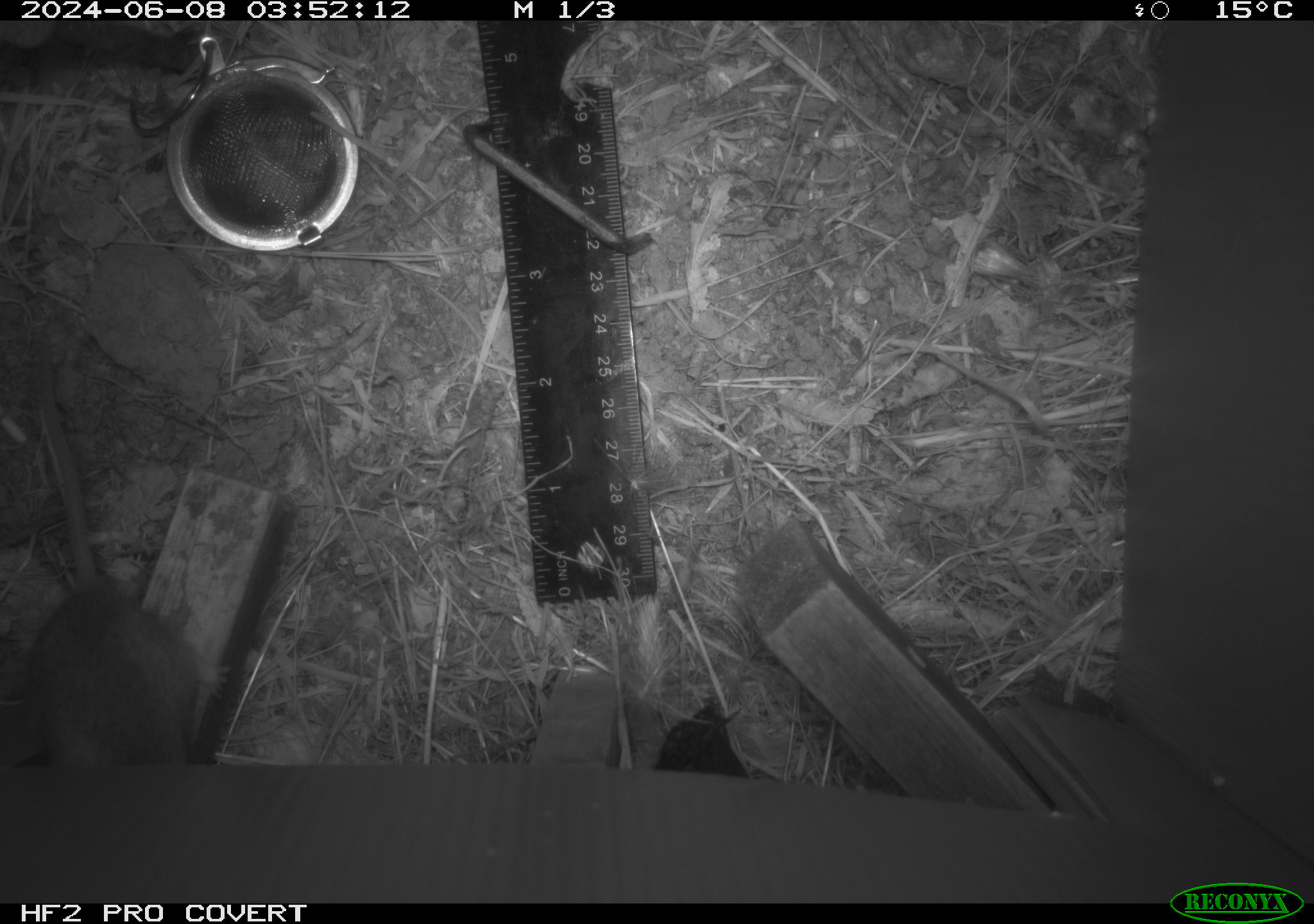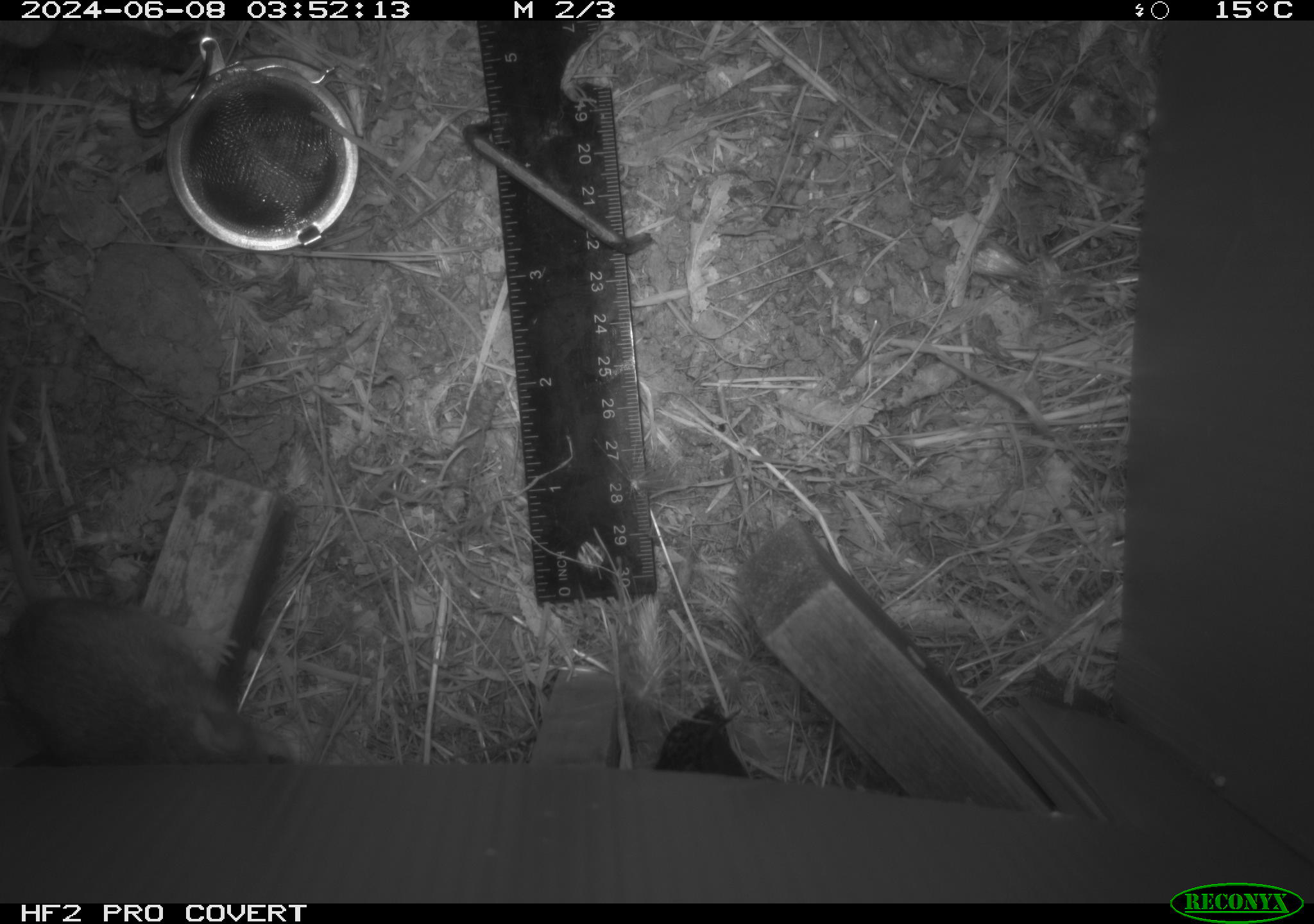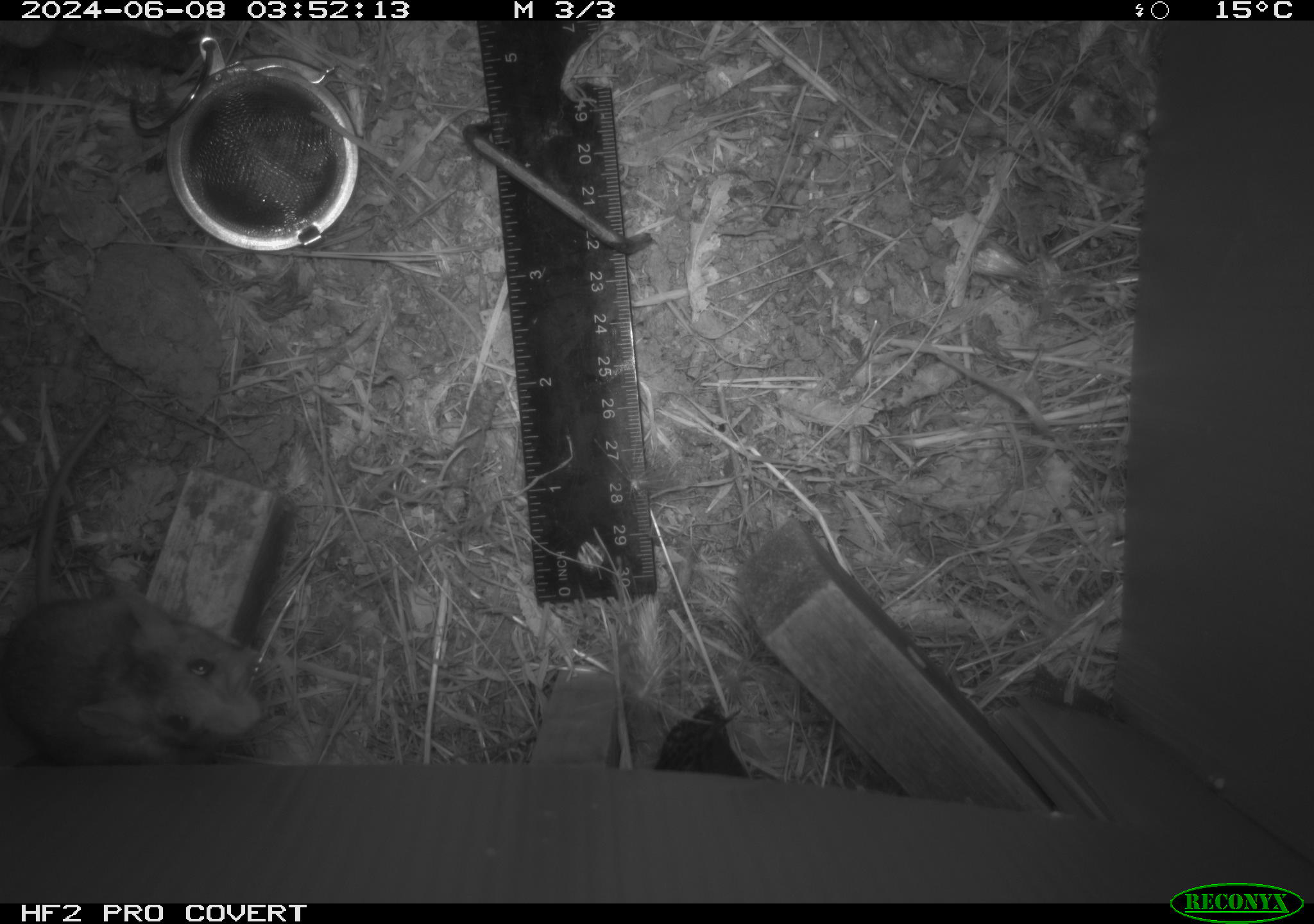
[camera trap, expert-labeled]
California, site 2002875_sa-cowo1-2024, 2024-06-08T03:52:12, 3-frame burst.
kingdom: Animalia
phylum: Chordata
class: Mammalia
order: Rodentia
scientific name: Rodentia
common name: rodent